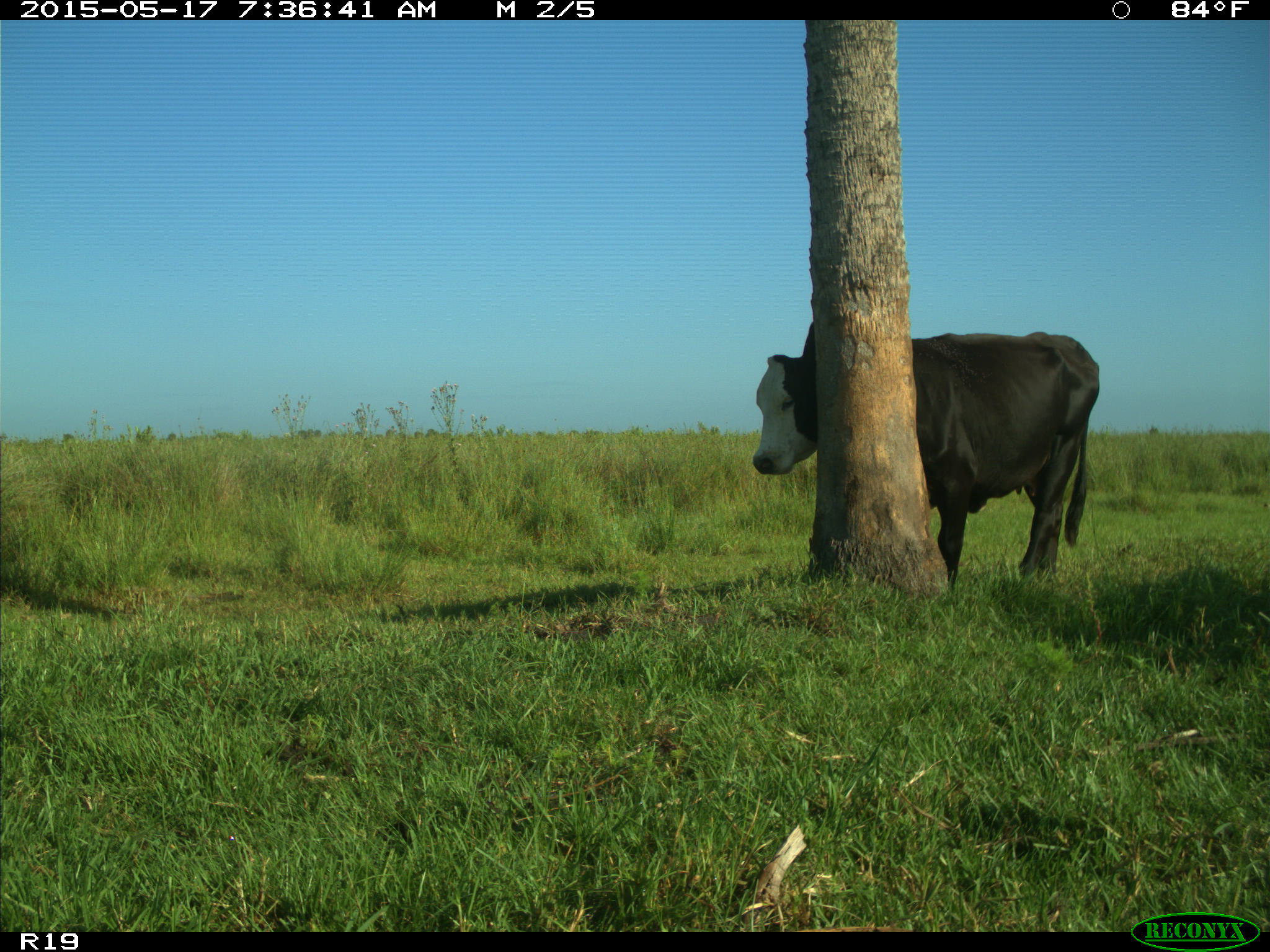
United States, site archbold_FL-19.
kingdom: Animalia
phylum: Chordata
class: Mammalia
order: Artiodactyla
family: Bovidae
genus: Bos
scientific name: Bos taurus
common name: domestic cow